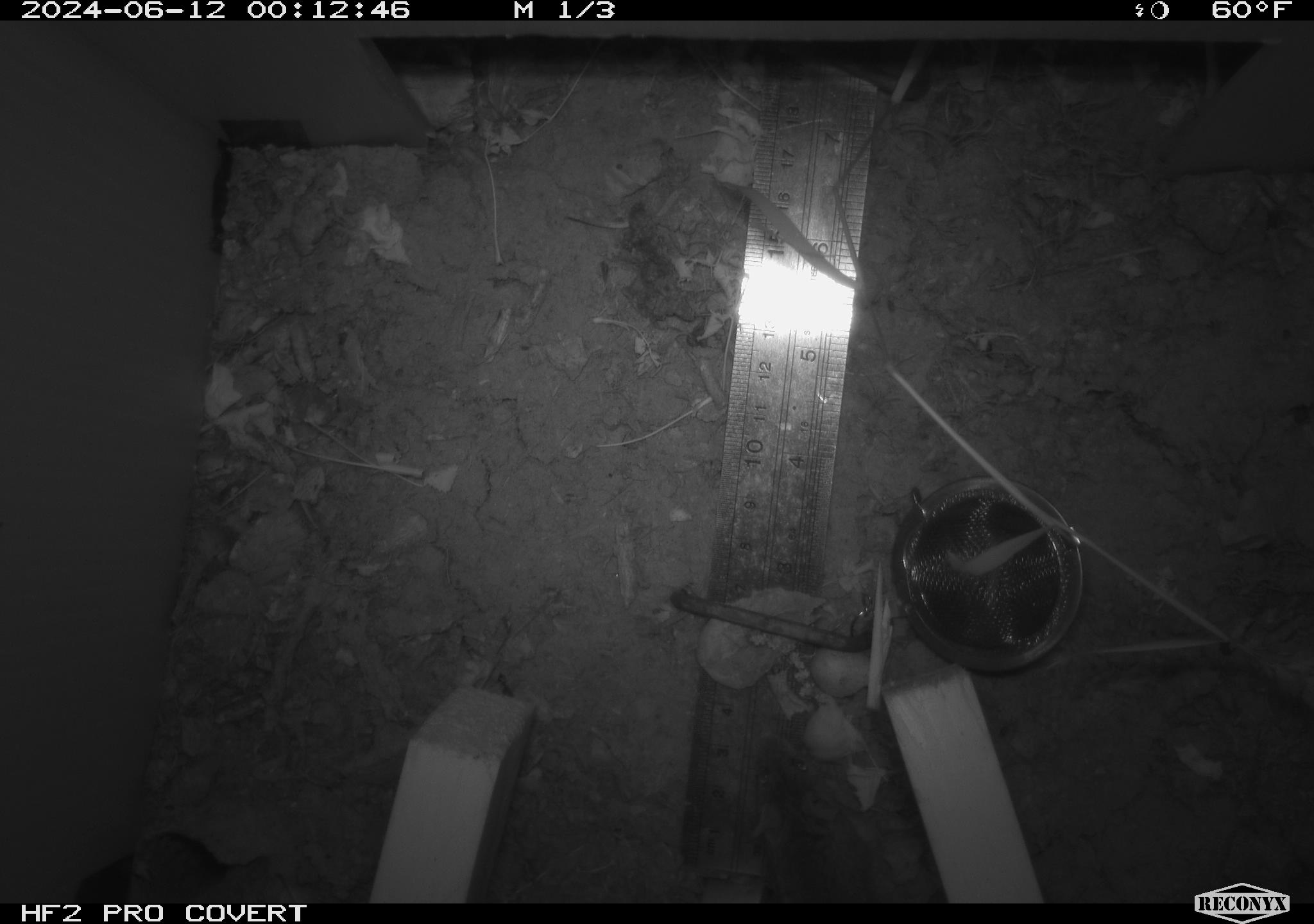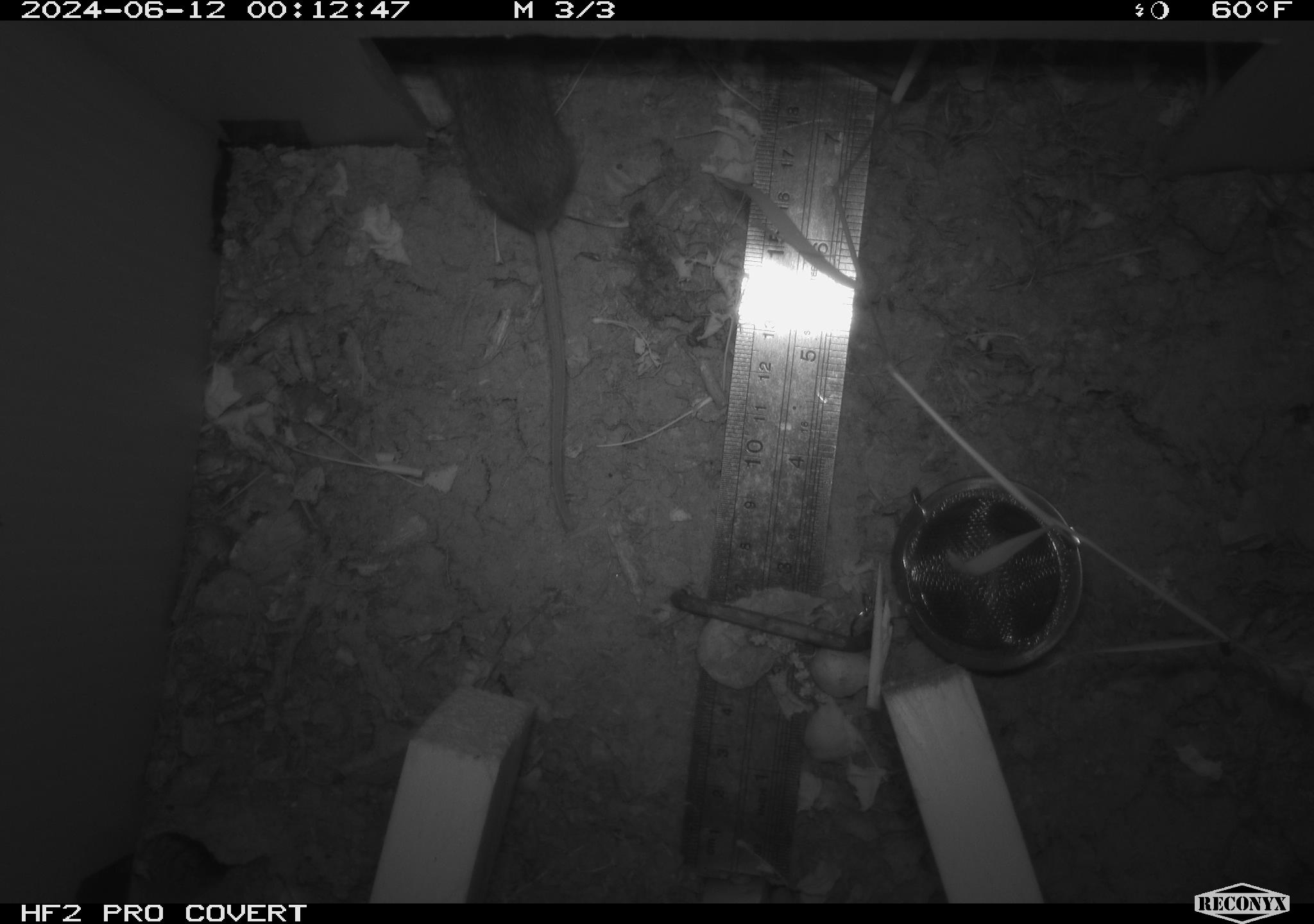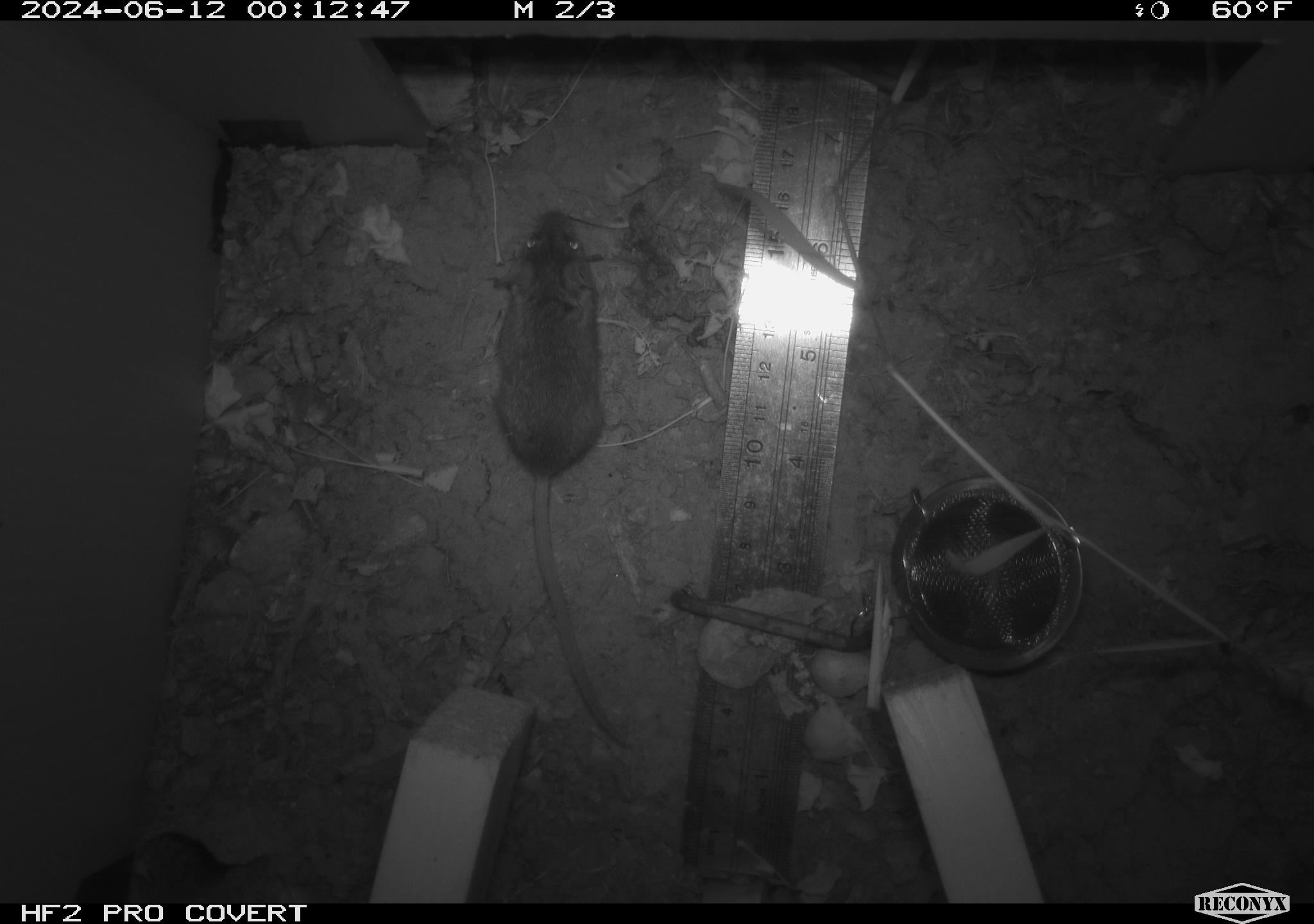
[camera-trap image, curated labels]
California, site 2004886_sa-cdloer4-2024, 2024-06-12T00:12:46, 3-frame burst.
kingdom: Animalia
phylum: Chordata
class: Mammalia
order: Rodentia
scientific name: Rodentia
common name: rodent